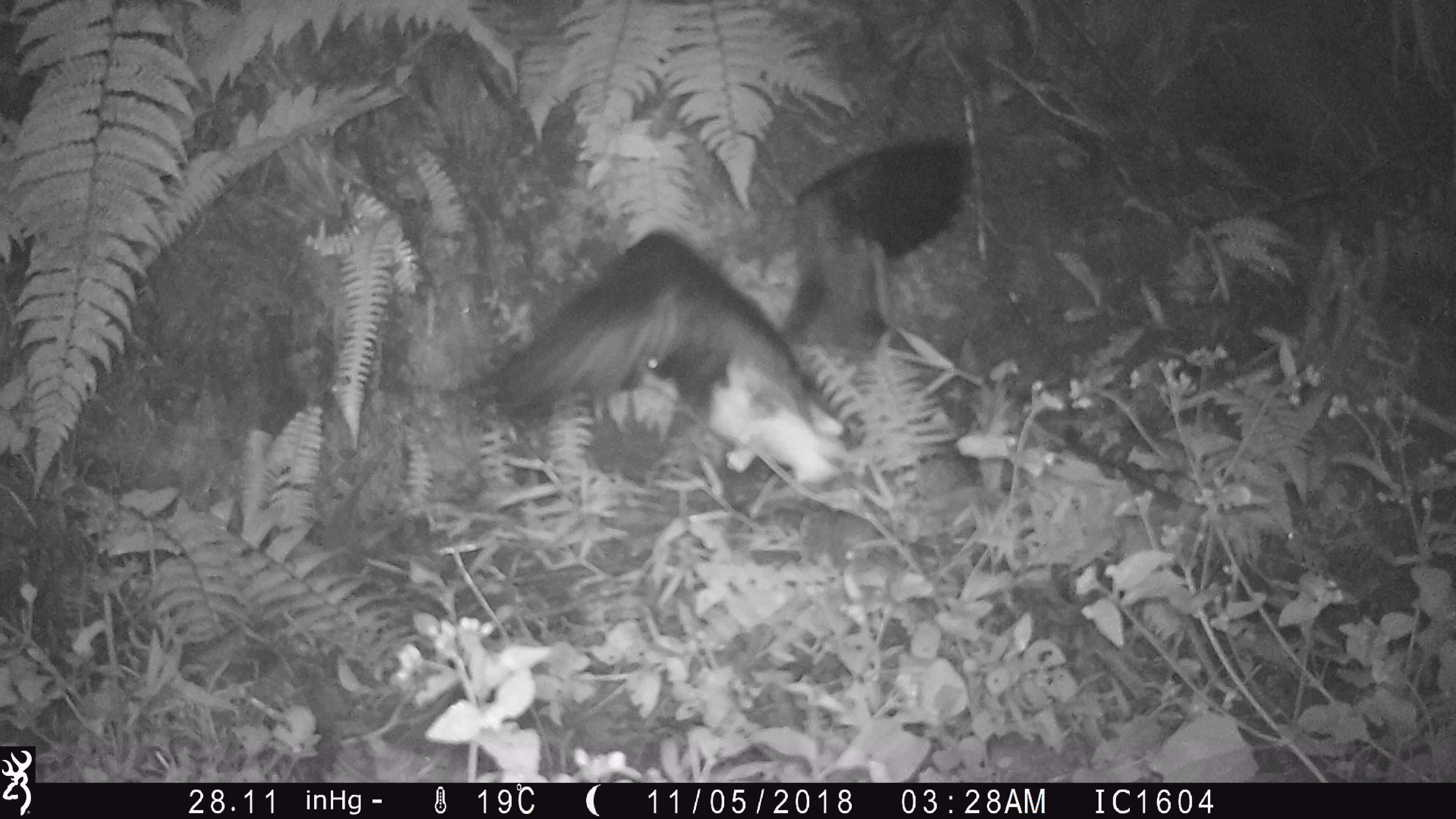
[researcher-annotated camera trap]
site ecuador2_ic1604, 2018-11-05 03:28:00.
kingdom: Animalia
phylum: Chordata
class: Aves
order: Procellariiformes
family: Procellariidae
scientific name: Procellariidae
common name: petrel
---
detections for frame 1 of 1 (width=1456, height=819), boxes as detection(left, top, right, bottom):
petrel: detection(459, 121, 991, 501)